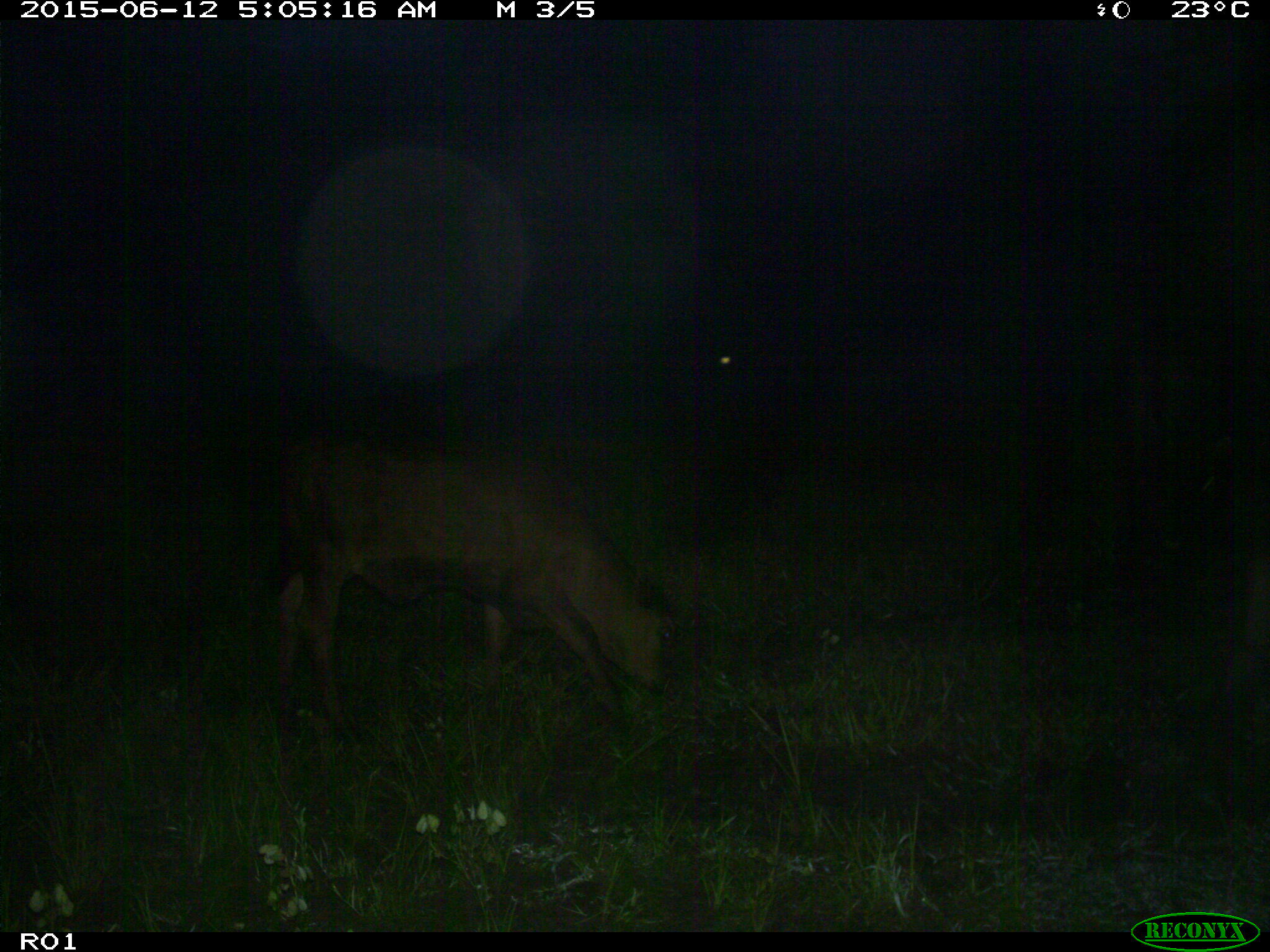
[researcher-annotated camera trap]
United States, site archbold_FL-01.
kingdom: Animalia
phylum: Chordata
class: Mammalia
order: Artiodactyla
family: Bovidae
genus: Bos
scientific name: Bos taurus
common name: domestic cow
Bos taurus (domestic cow).